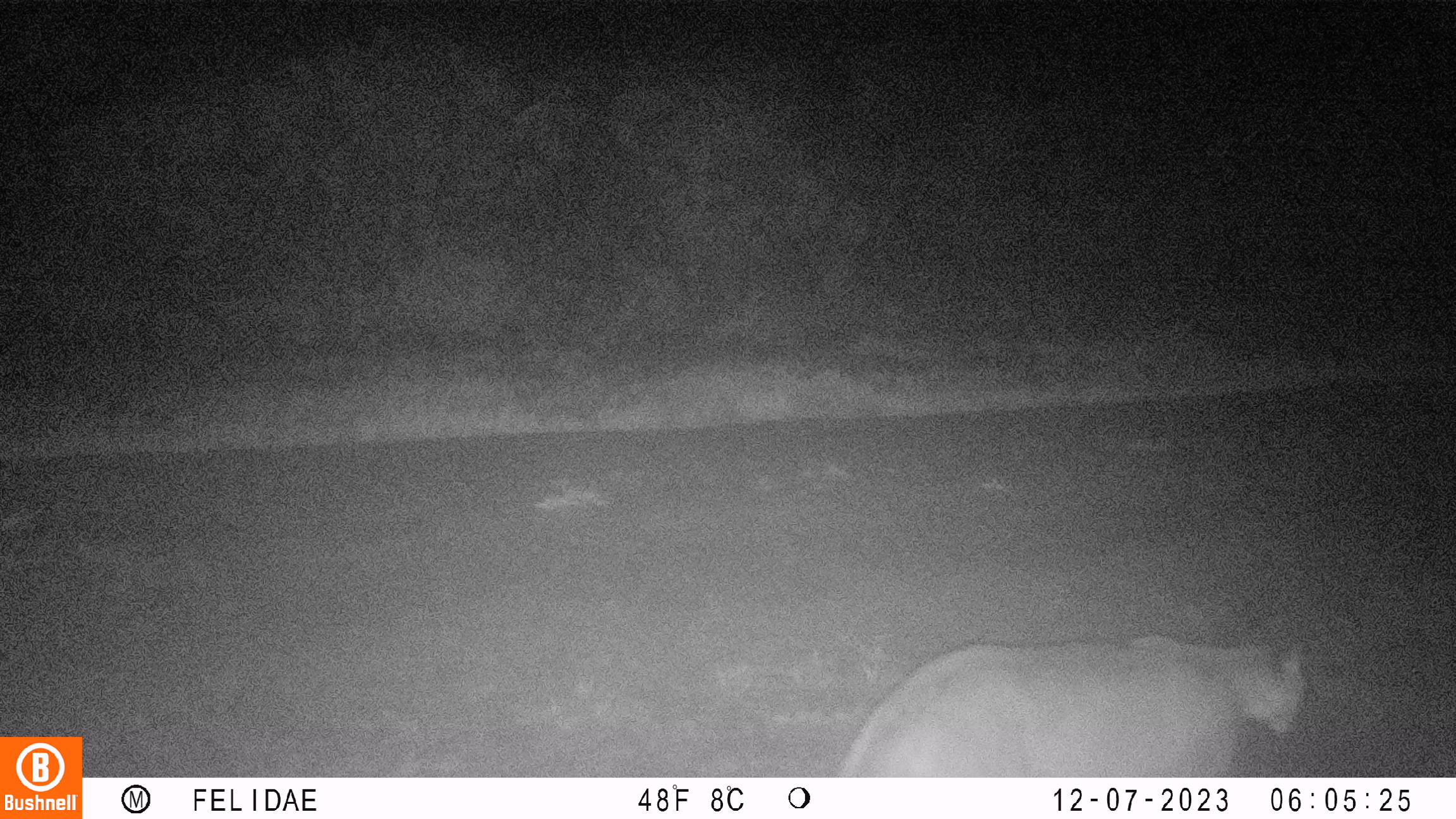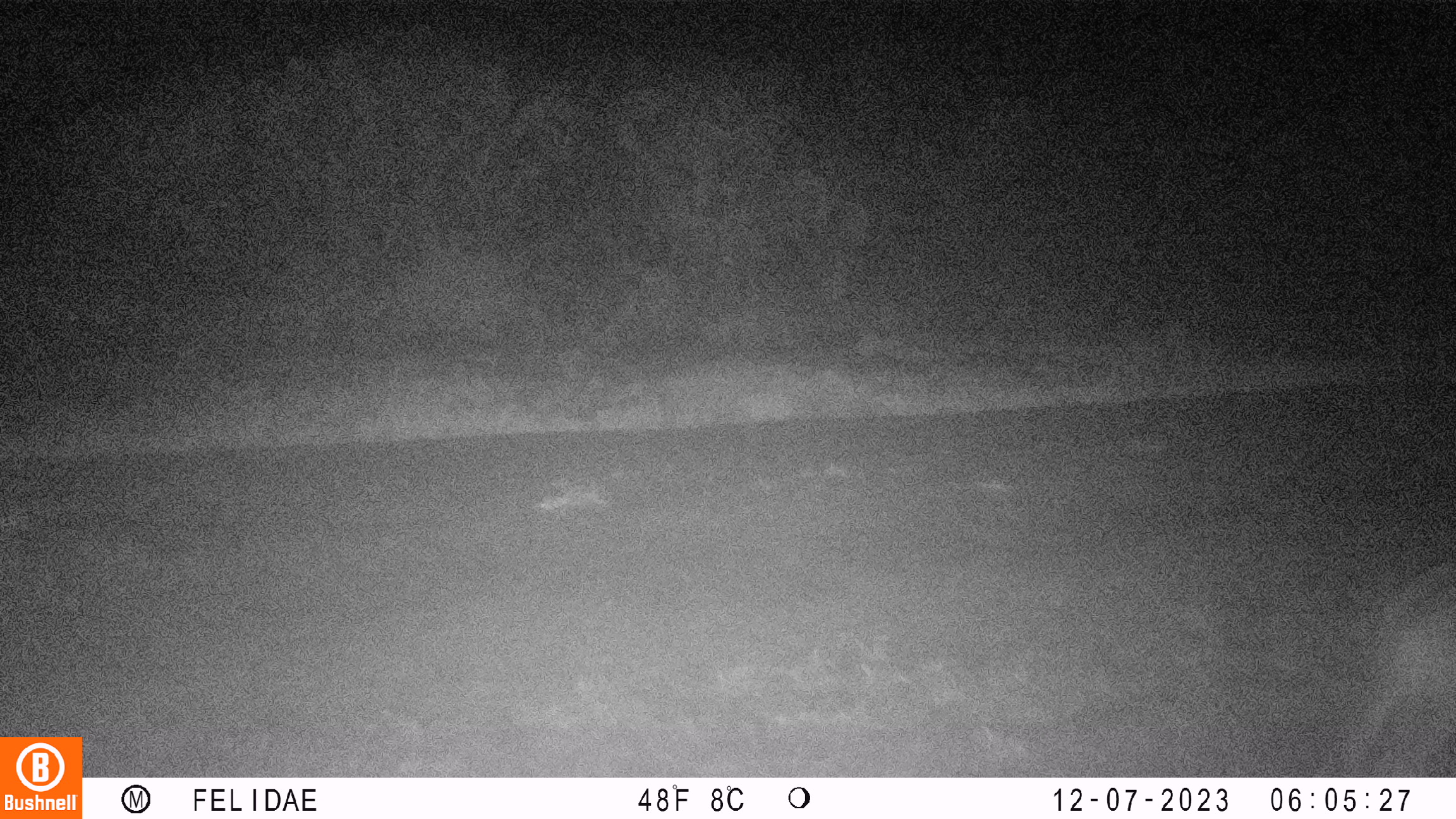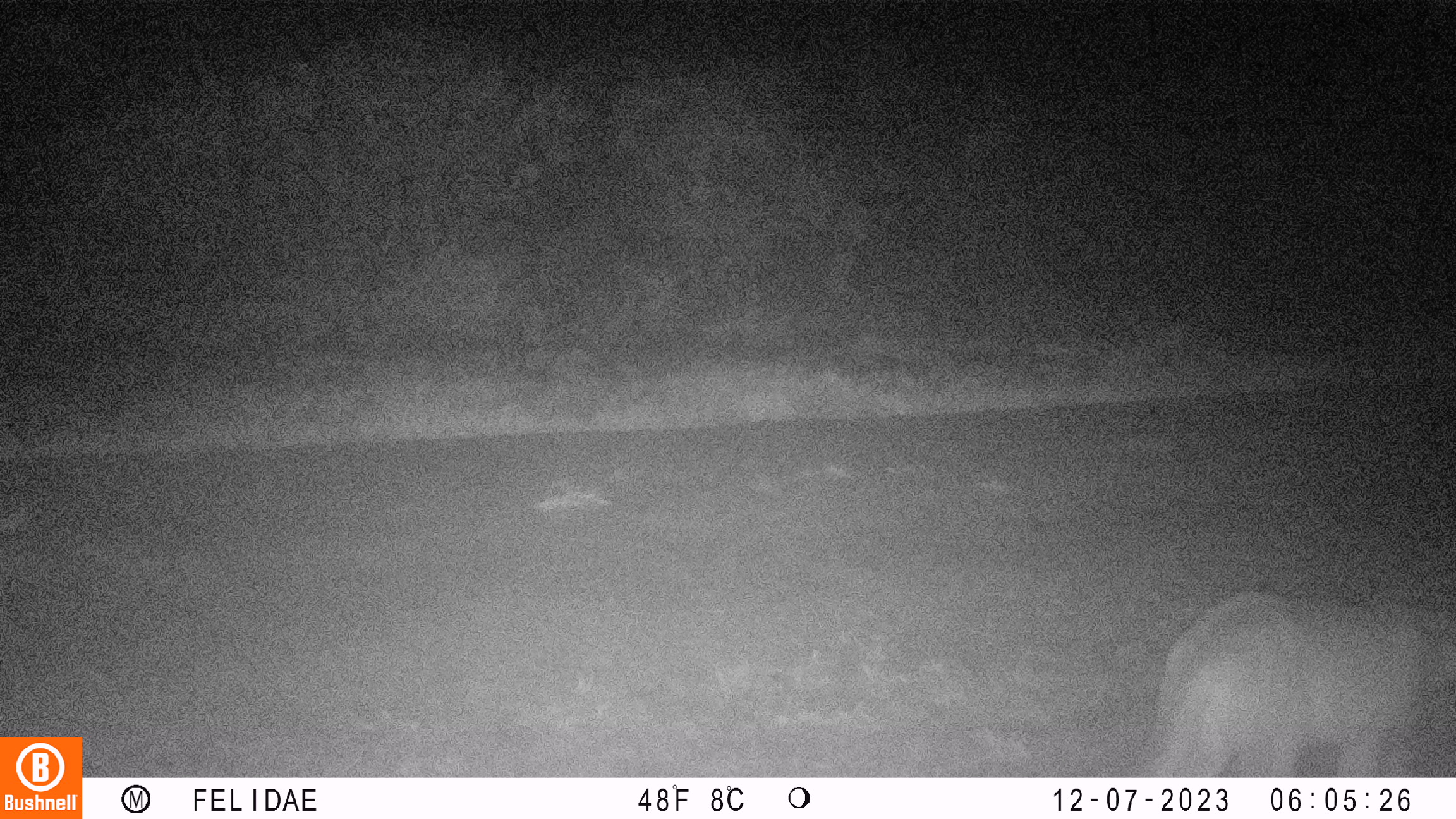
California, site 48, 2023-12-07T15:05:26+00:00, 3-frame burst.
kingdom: Animalia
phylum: Chordata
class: Mammalia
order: Carnivora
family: Felidae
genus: Puma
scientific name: Puma concolor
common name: puma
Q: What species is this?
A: Puma (Puma concolor).